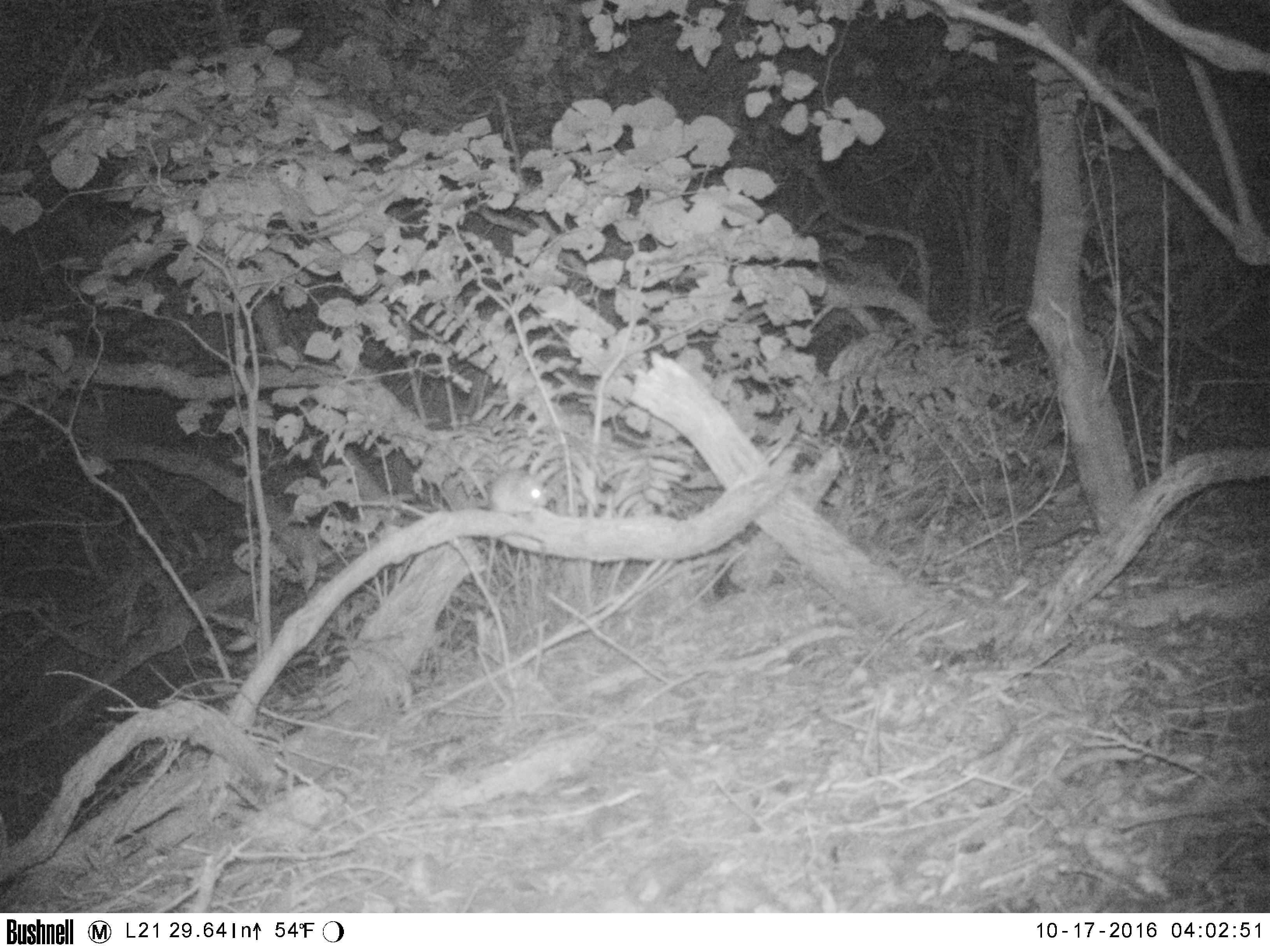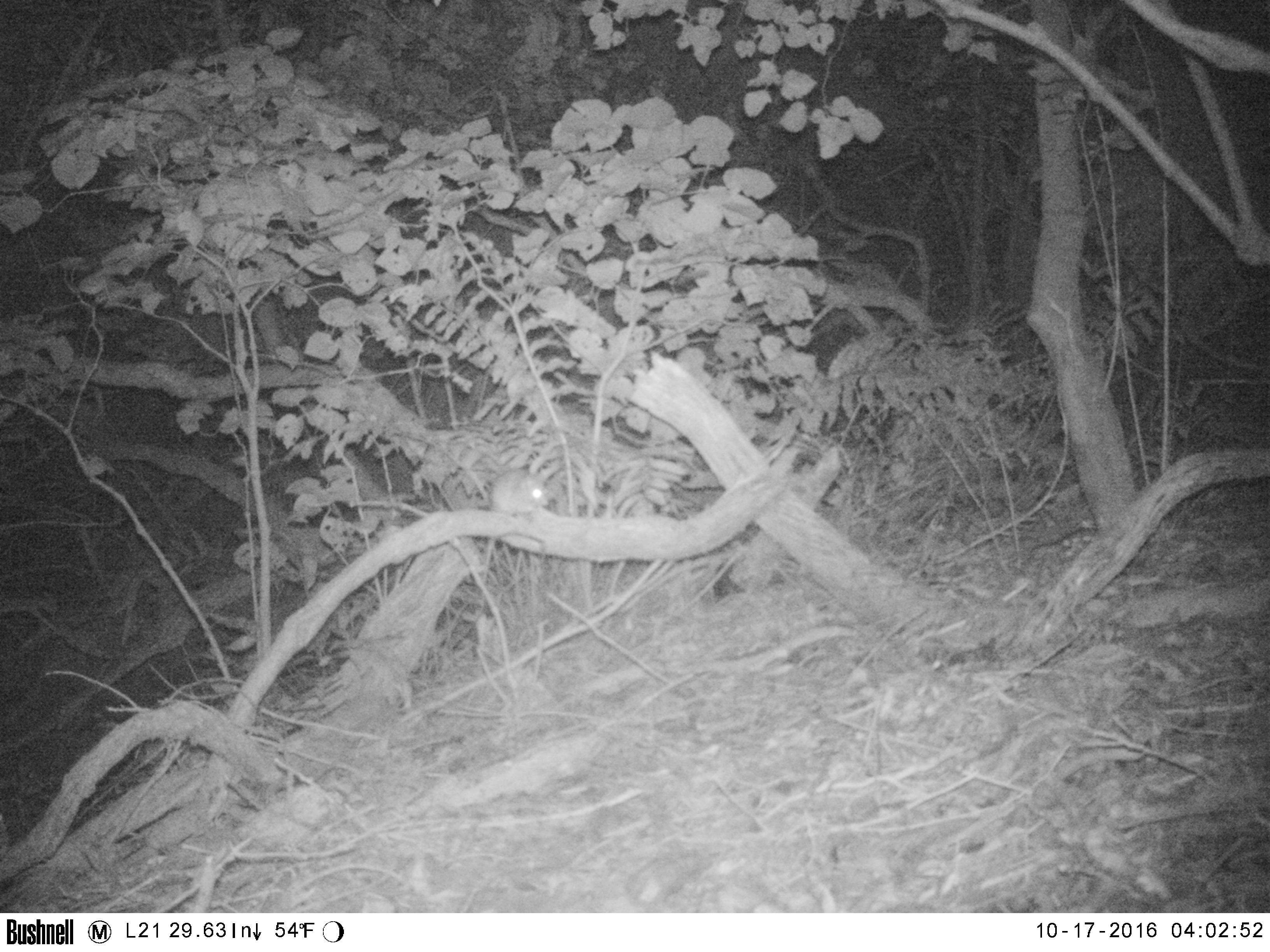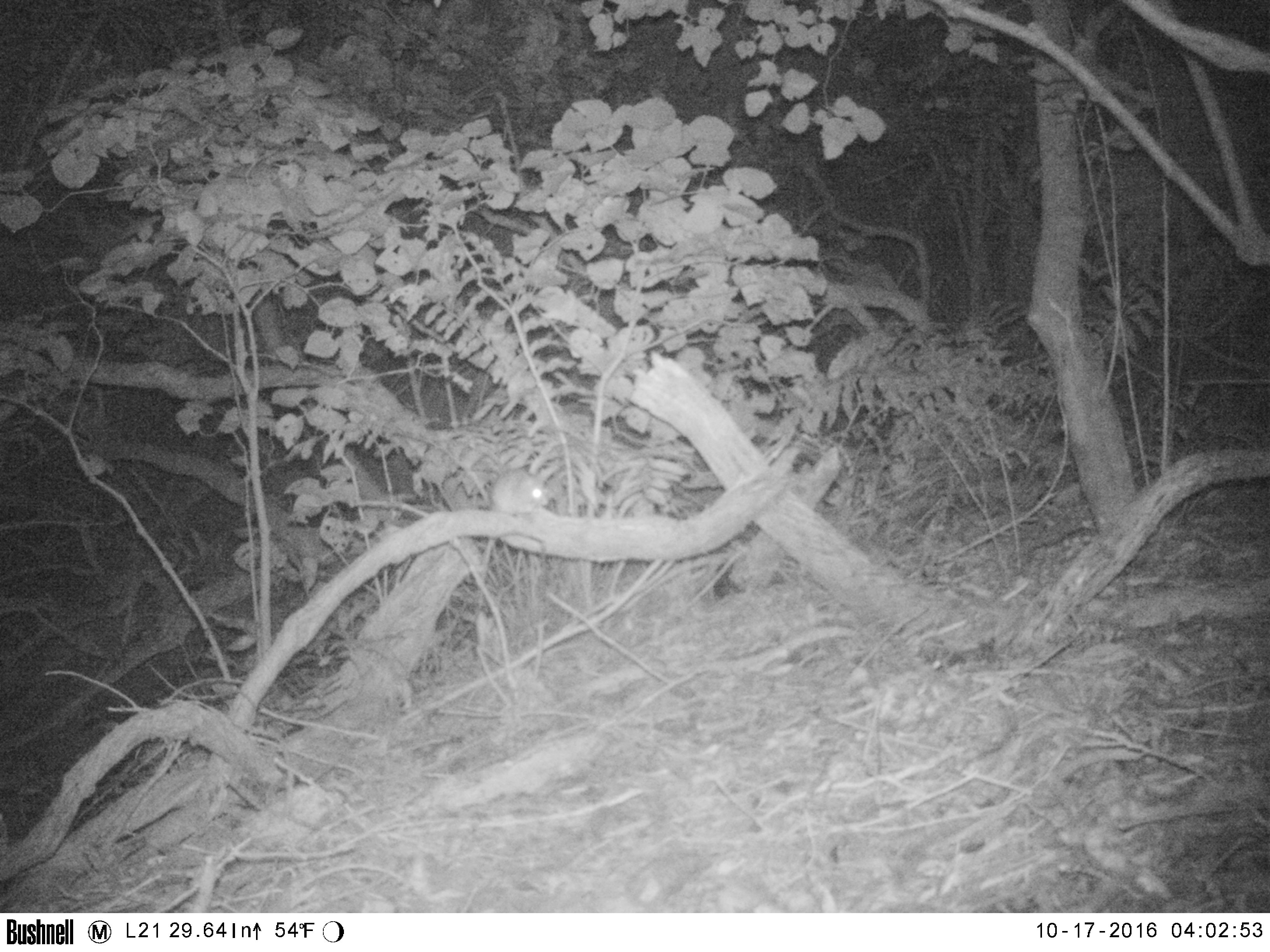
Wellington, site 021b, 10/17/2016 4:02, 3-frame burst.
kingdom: Animalia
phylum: Chordata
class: Mammalia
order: Rodentia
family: Muridae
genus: Rattus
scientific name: Rattus rattus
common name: ship rat